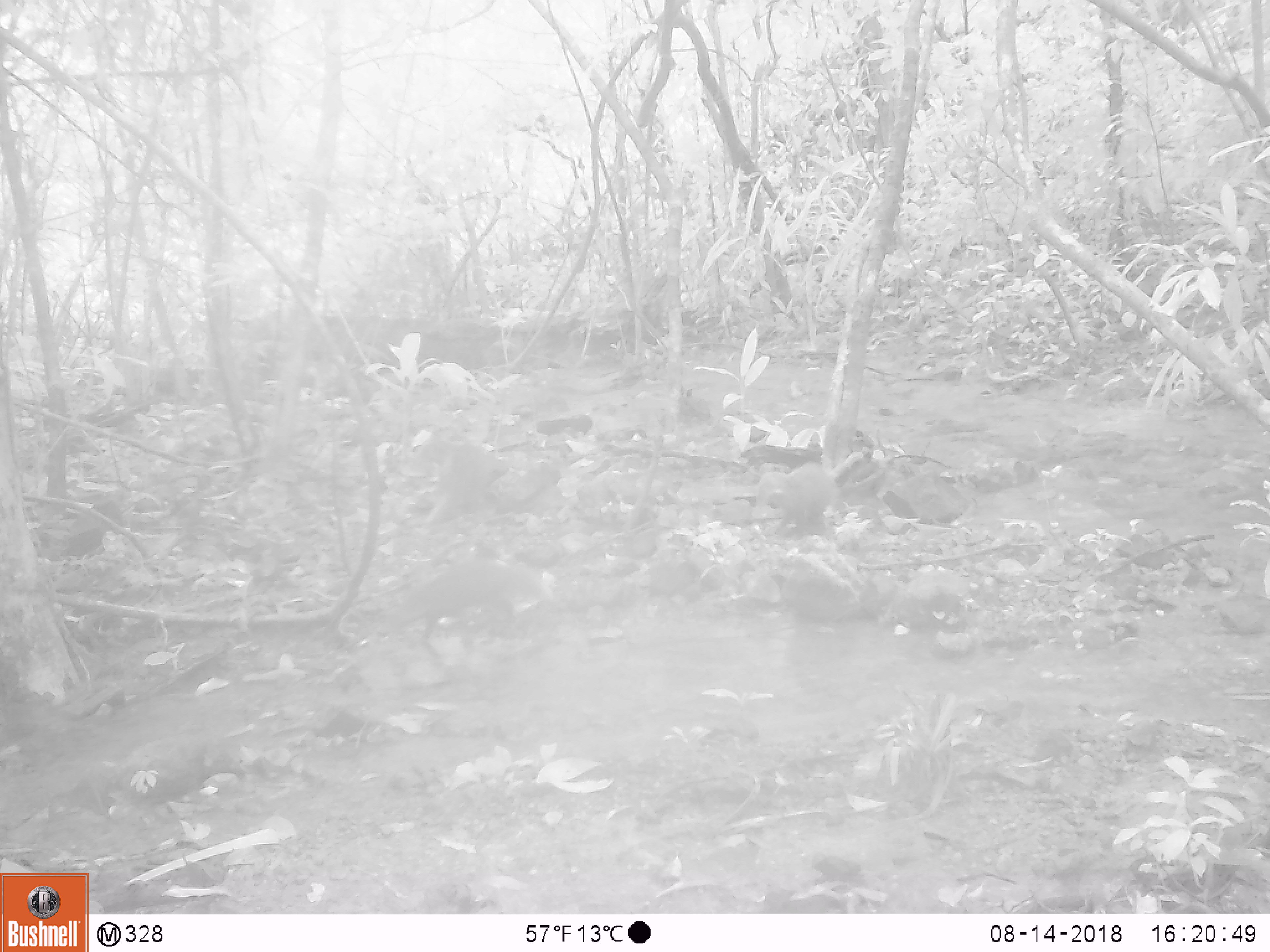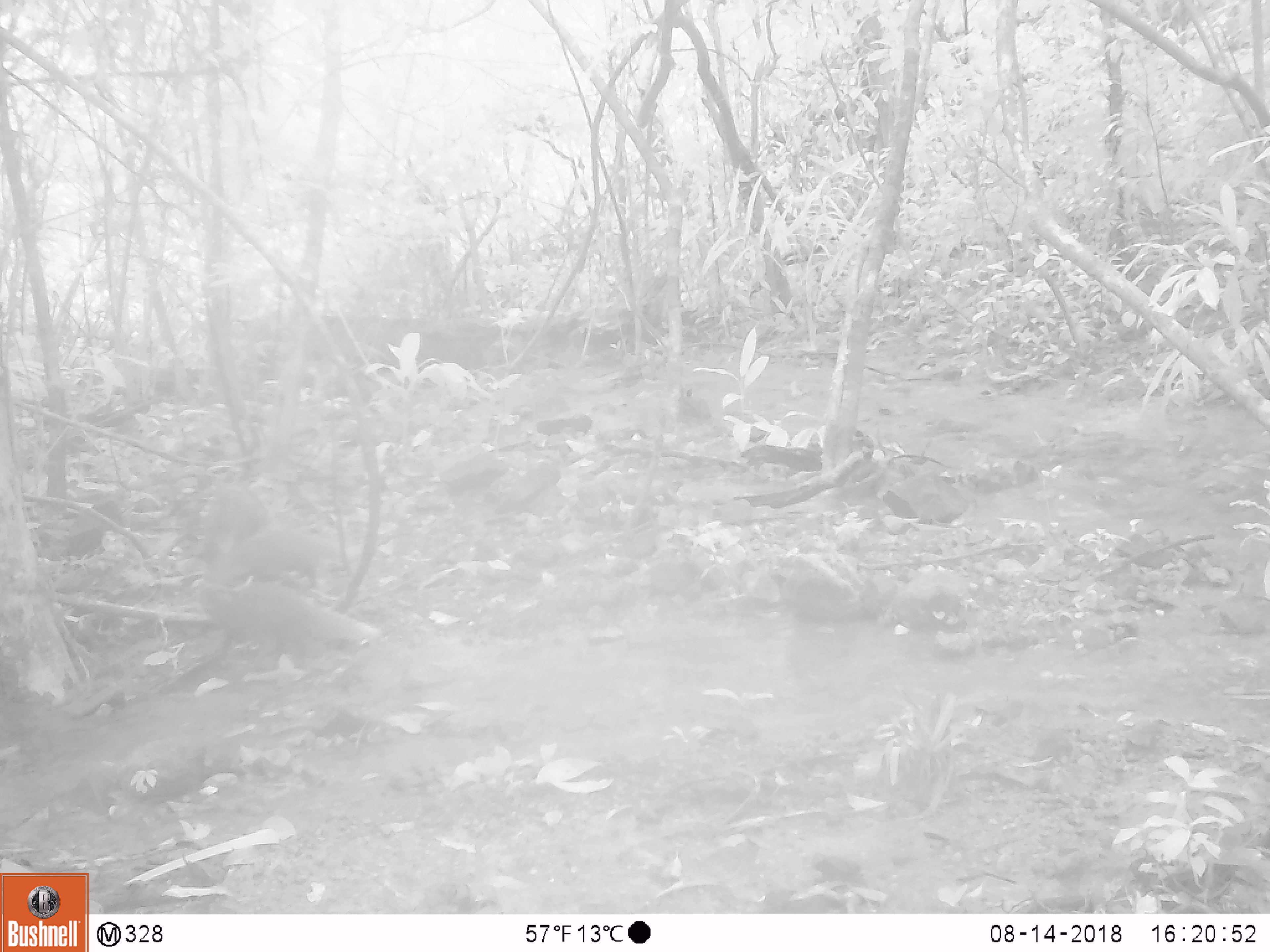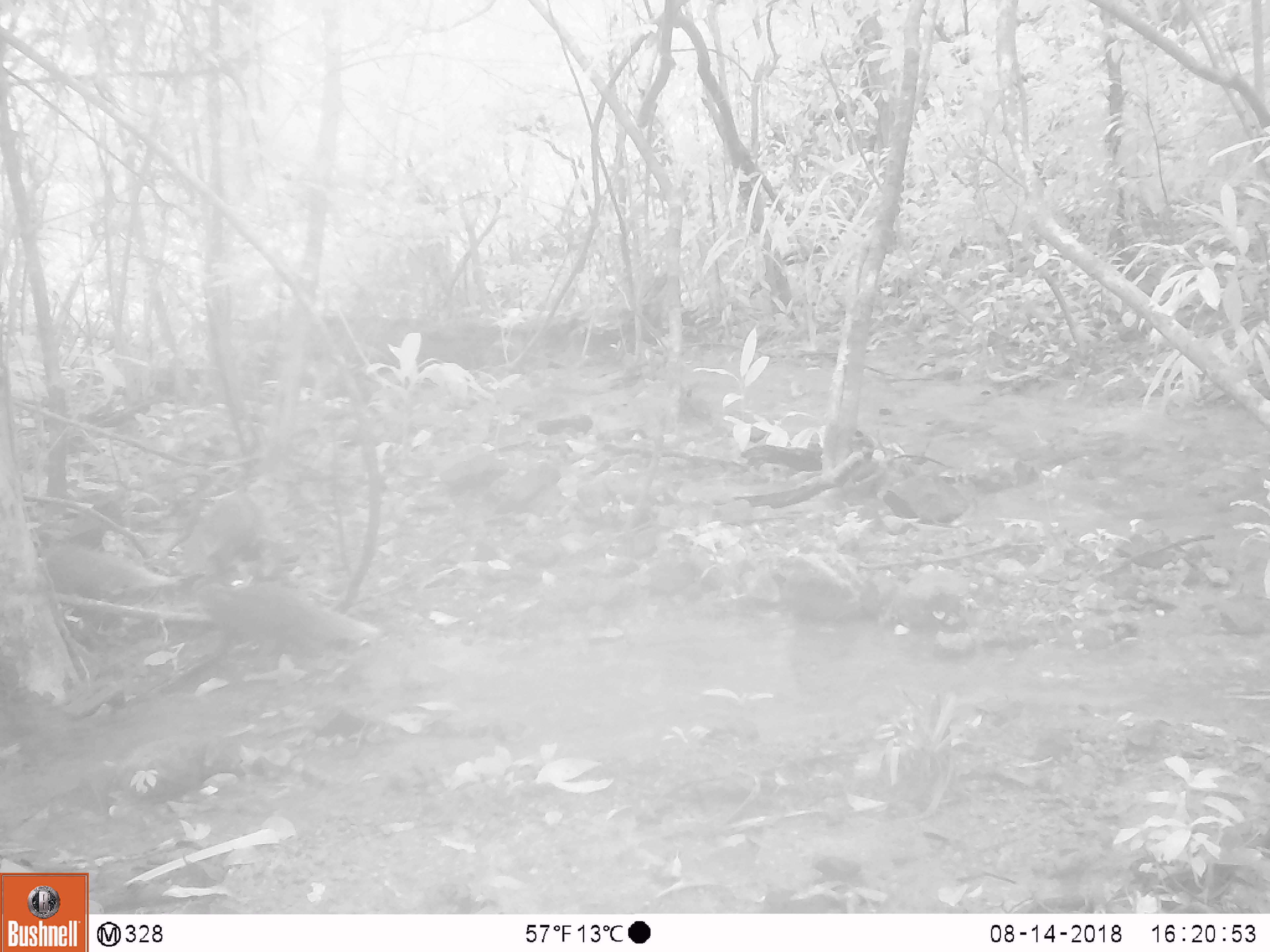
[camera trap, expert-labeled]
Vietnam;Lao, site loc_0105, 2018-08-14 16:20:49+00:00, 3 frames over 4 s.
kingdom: Animalia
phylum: Chordata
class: Mammalia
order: Carnivora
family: Herpestidae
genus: Urva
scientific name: Urva urva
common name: crab-eating mongoose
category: crab eating mongoose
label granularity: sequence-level